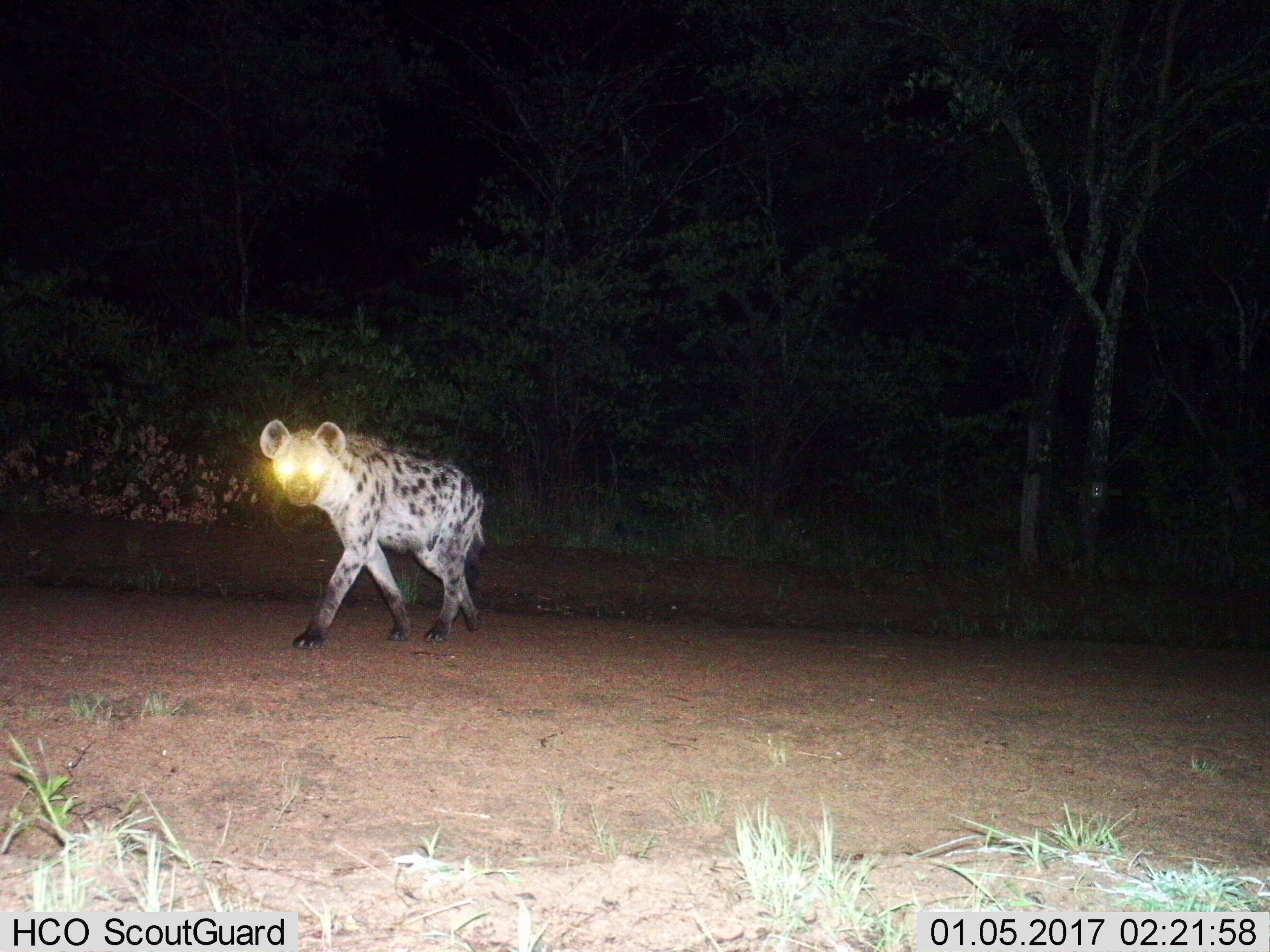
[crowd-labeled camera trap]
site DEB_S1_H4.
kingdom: Animalia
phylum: Chordata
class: Mammalia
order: Carnivora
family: Hyaenidae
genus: Crocuta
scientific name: Crocuta crocuta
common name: spotted hyena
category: hyenaspotted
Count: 1.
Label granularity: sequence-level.